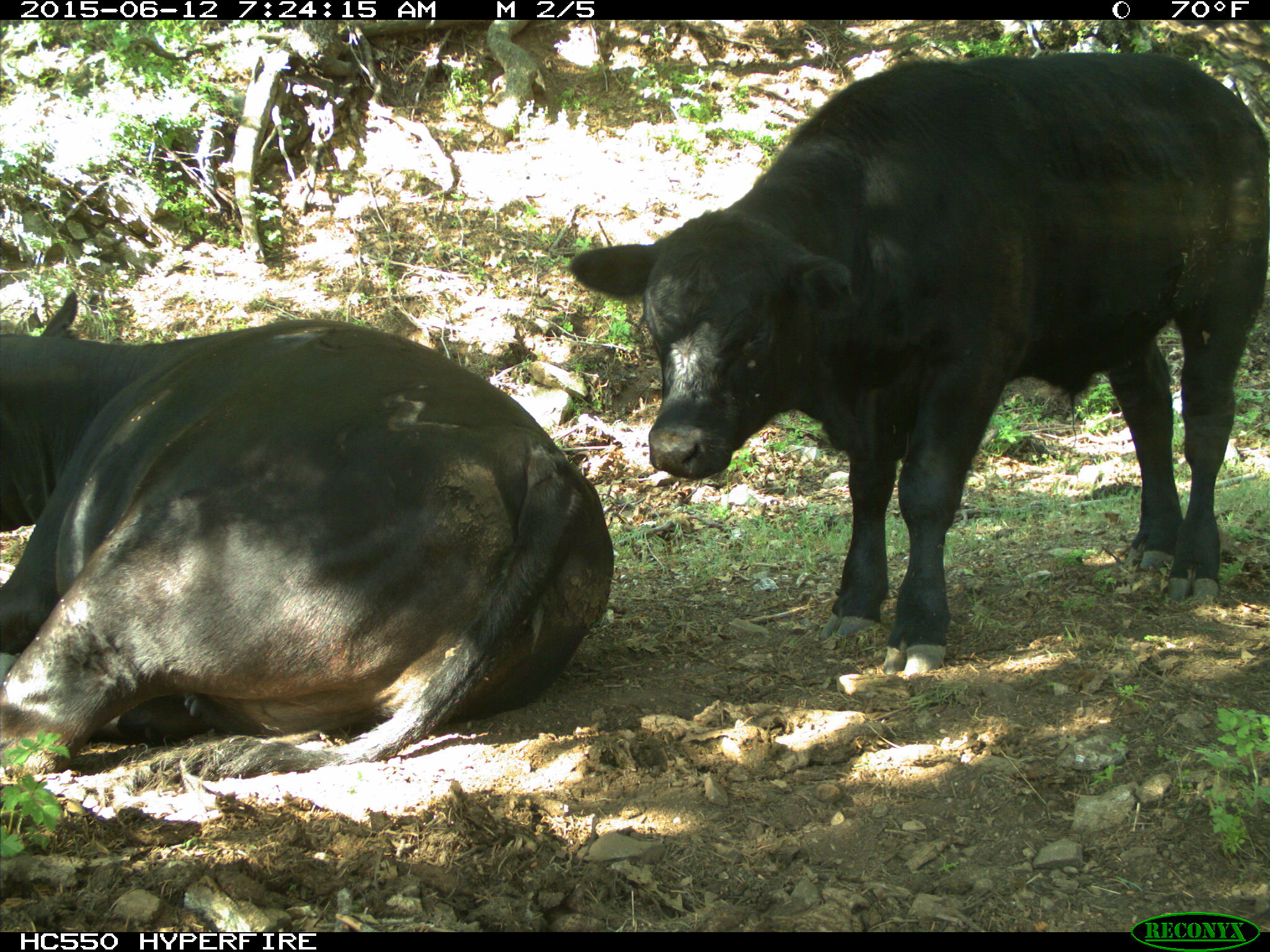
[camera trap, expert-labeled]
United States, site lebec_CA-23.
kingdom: Animalia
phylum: Chordata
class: Mammalia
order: Artiodactyla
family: Bovidae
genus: Bos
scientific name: Bos taurus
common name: domestic cow